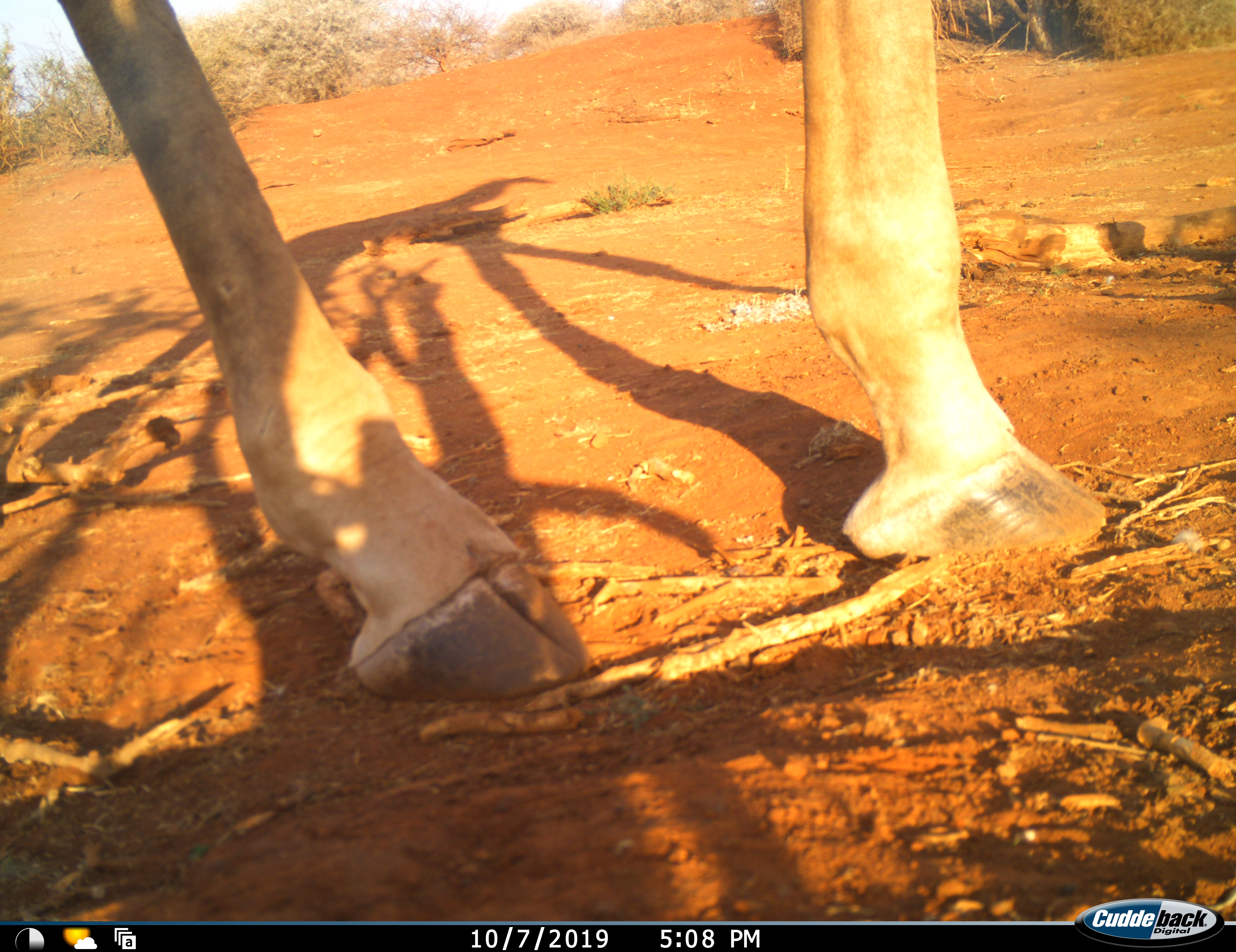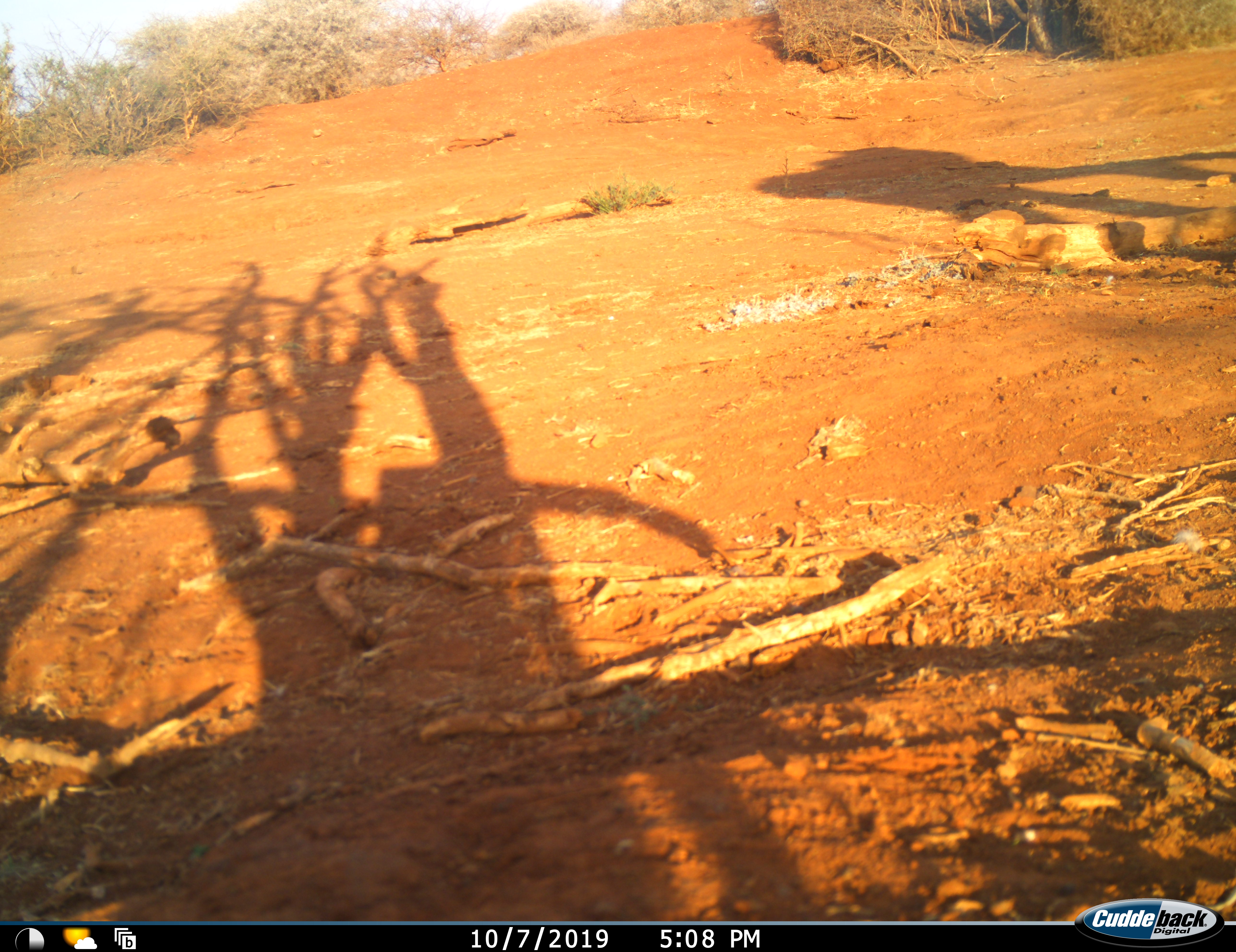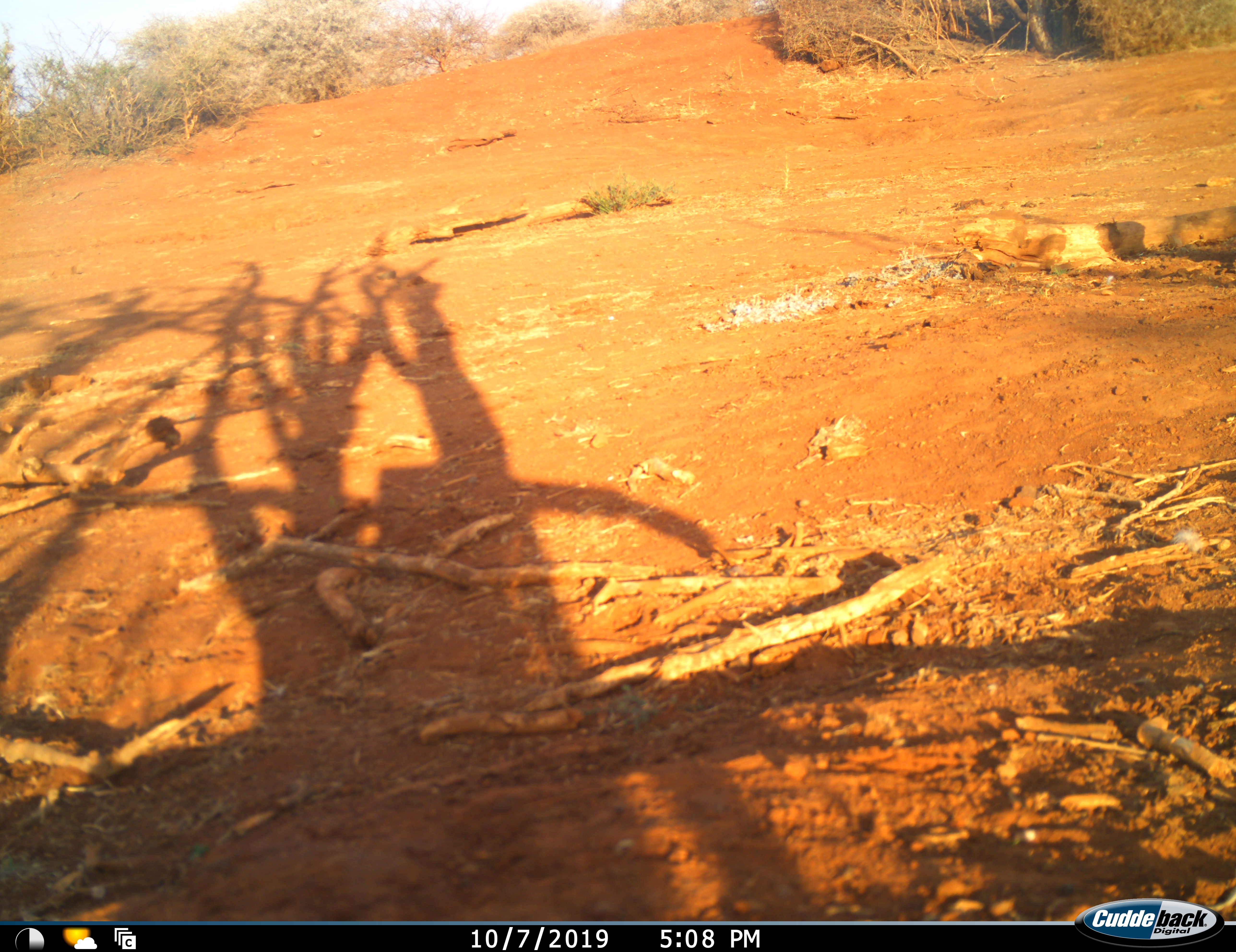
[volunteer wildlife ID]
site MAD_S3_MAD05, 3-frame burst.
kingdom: Animalia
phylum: Chordata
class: Mammalia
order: Artiodactyla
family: Giraffidae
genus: Giraffa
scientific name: Giraffa camelopardalis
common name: giraffe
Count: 1.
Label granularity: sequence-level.